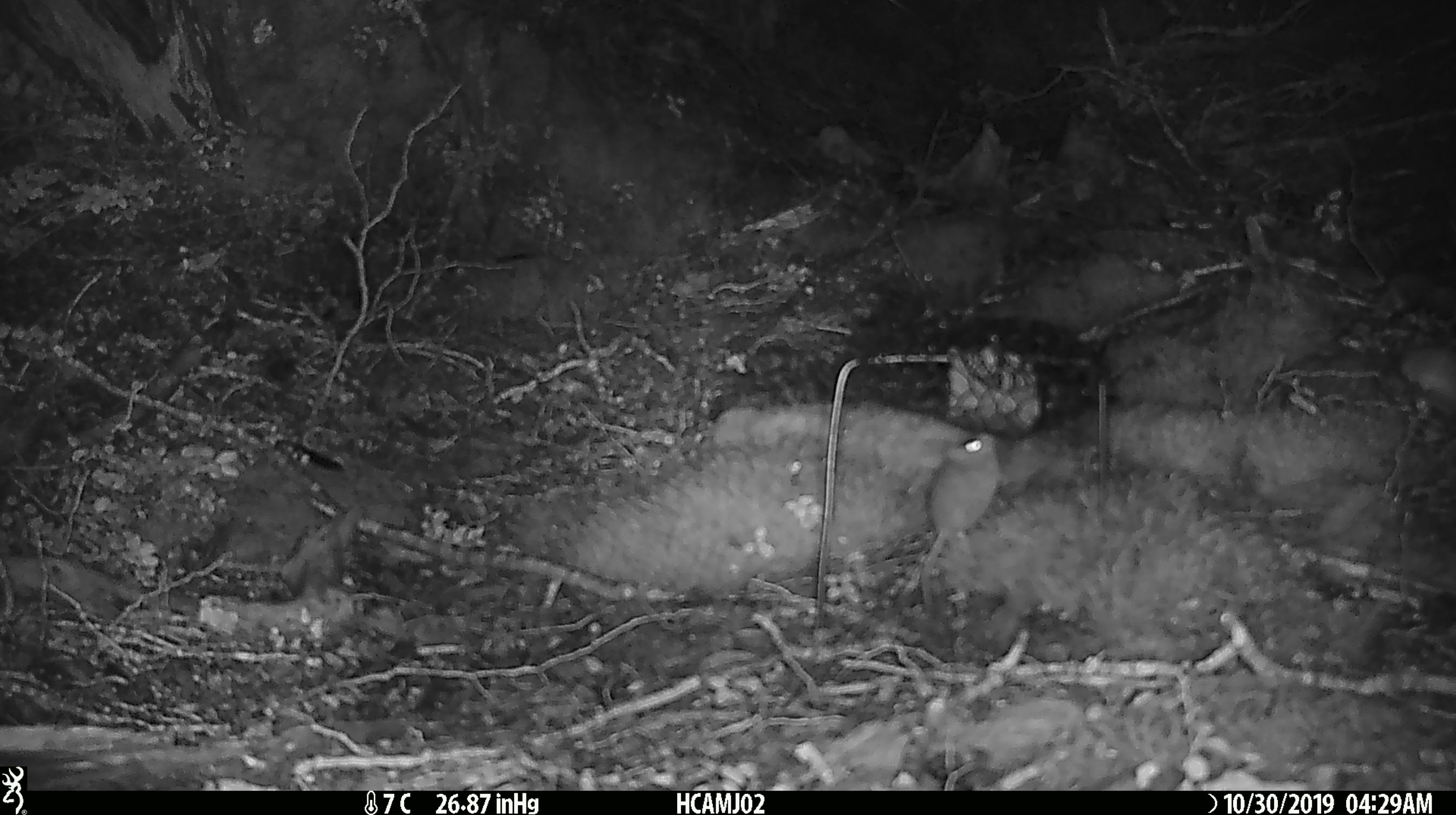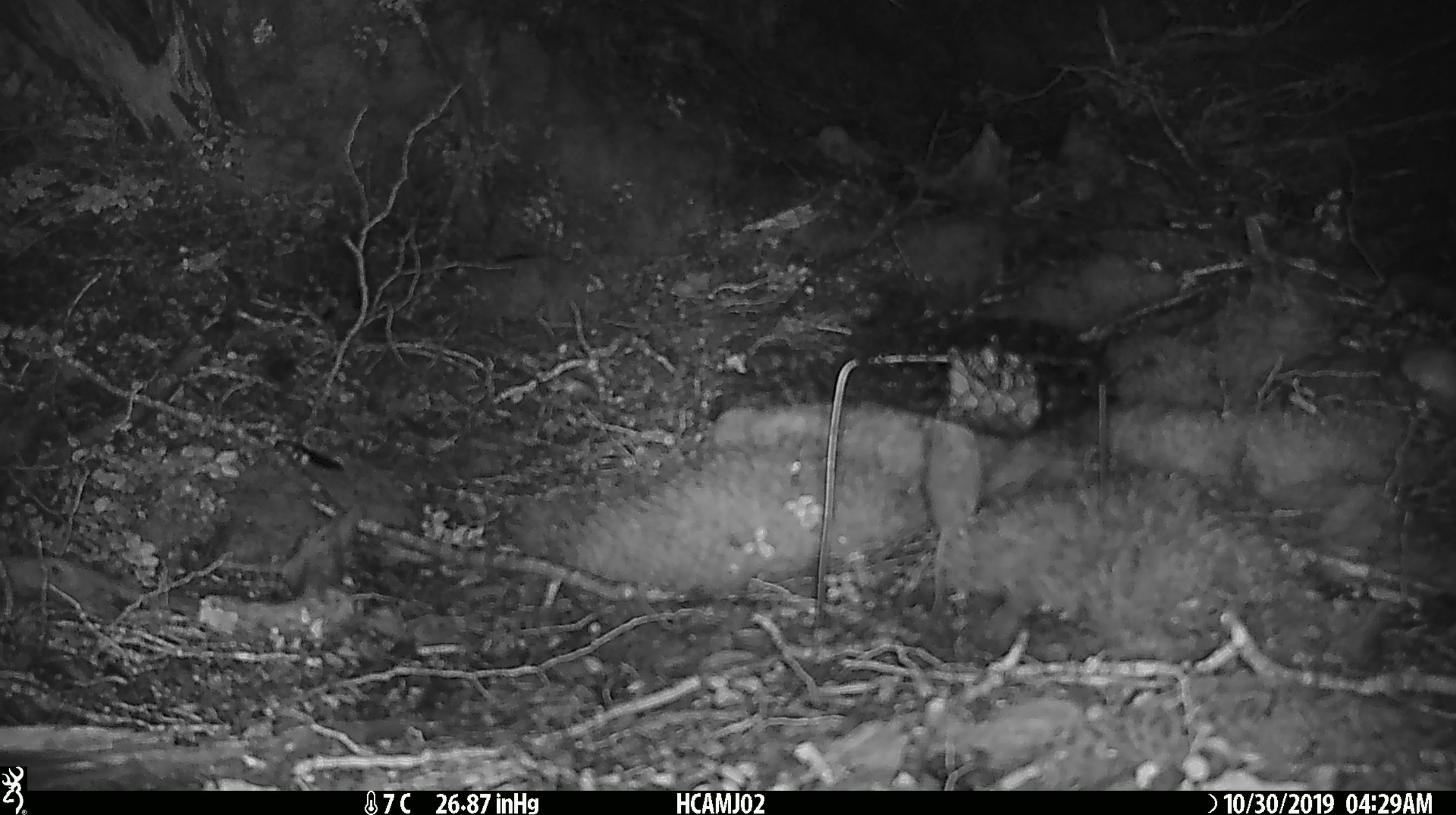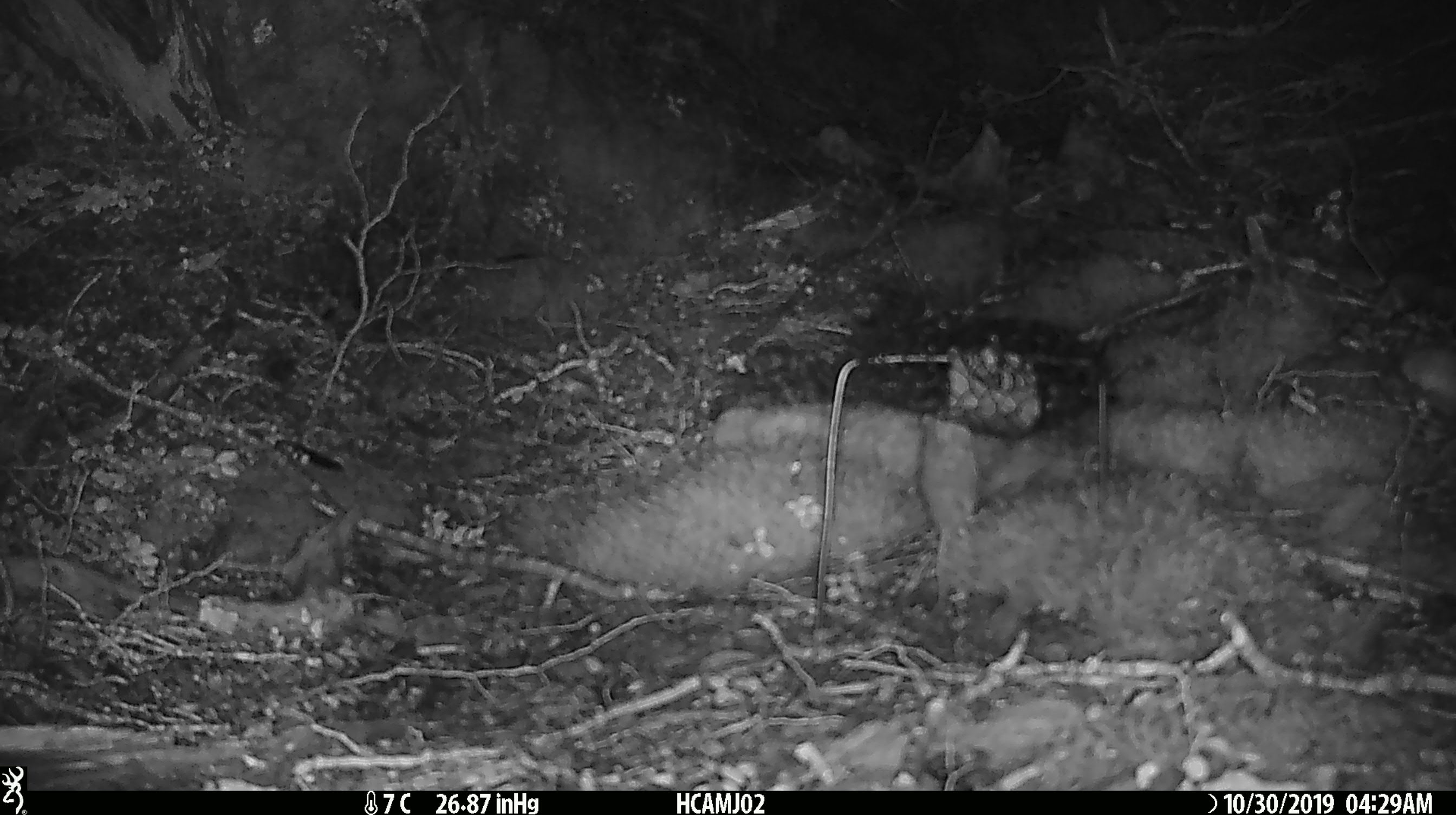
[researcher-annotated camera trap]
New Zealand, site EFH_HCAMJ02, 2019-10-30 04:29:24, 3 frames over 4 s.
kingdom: Animalia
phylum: Chordata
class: Mammalia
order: Rodentia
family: Muridae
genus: Mus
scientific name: Mus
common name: mouse